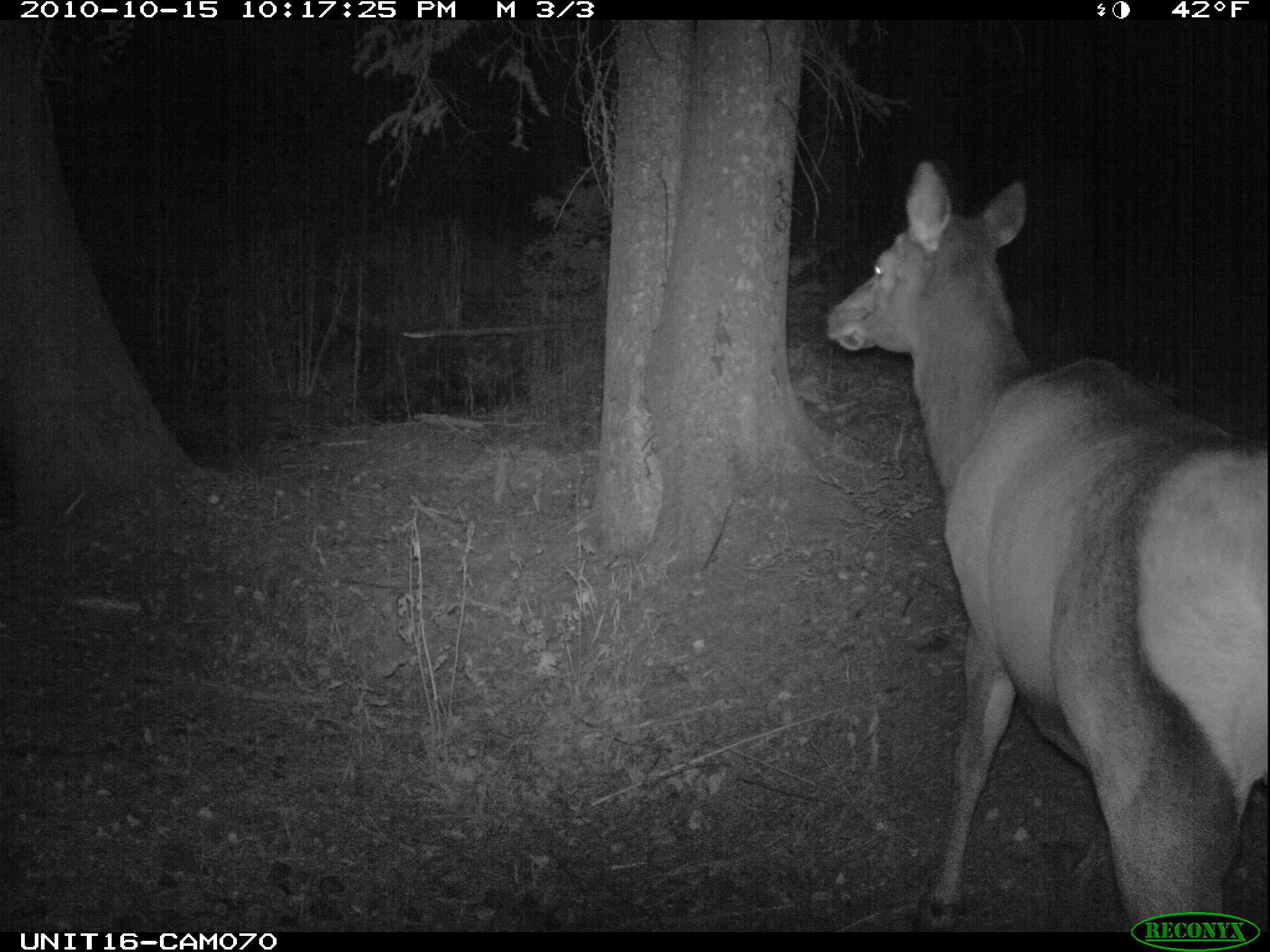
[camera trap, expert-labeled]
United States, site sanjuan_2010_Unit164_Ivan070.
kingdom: Animalia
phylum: Chordata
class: Mammalia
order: Artiodactyla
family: Cervidae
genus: Cervus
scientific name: Cervus elaphus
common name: red deer